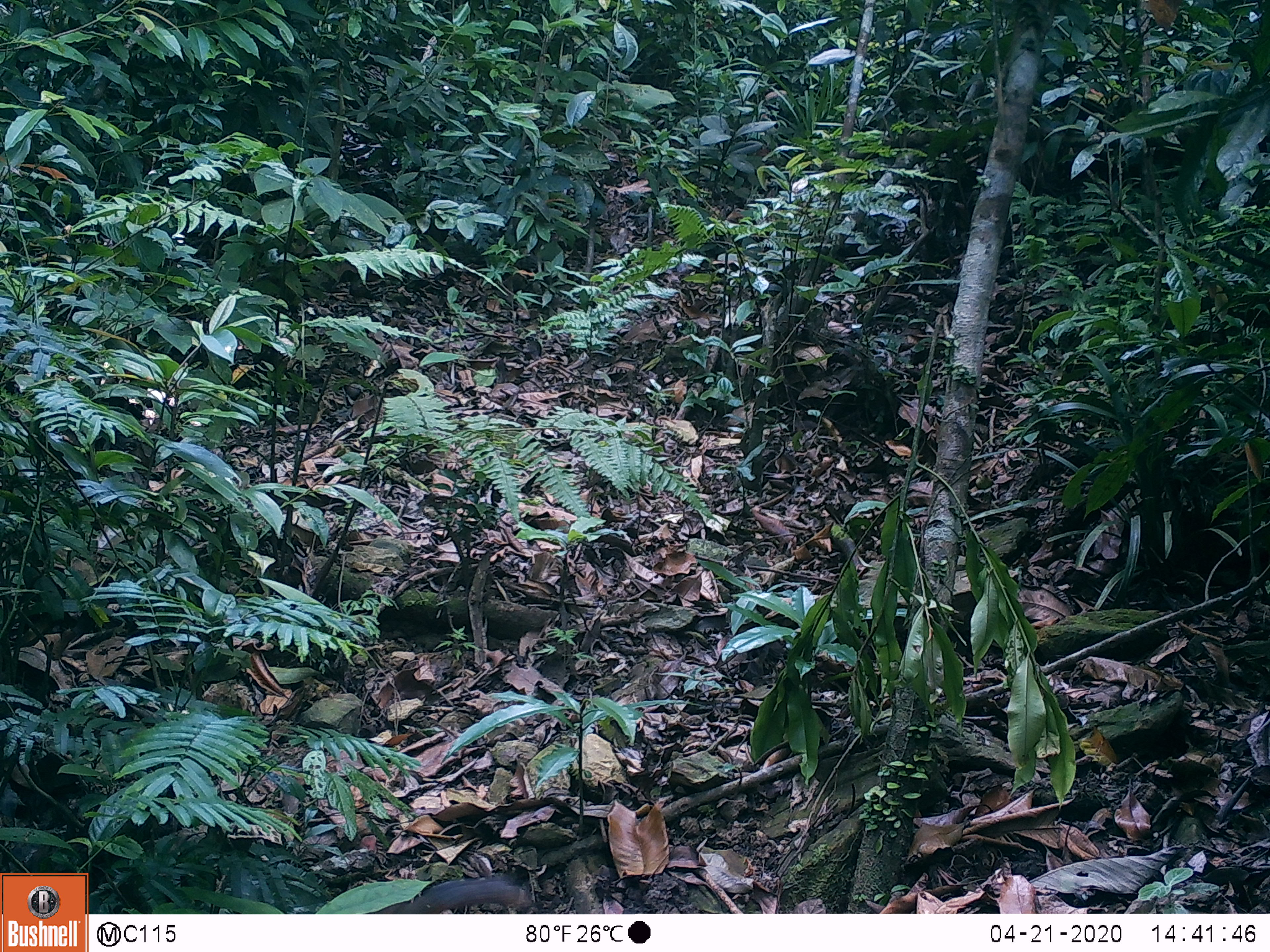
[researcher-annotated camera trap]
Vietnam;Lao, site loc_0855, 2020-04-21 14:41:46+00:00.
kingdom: Animalia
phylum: Chordata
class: Mammalia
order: Rodentia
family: Sciuridae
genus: Dremomys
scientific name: Dremomys rufigenis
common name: red-cheeked squirrel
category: red cheeked squirrel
Red cheeked squirrel (red-cheeked squirrel) (Dremomys rufigenis). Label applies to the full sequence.